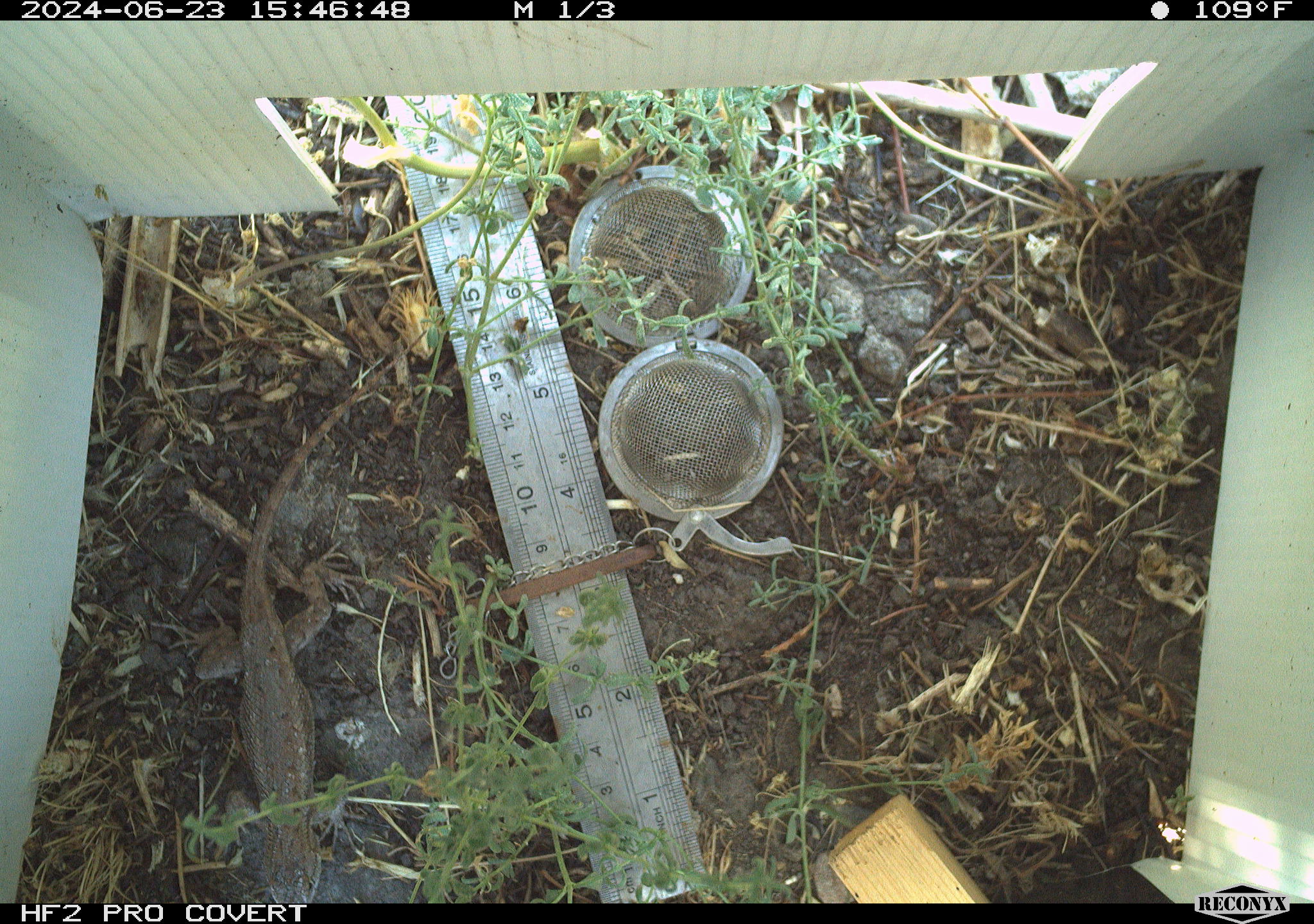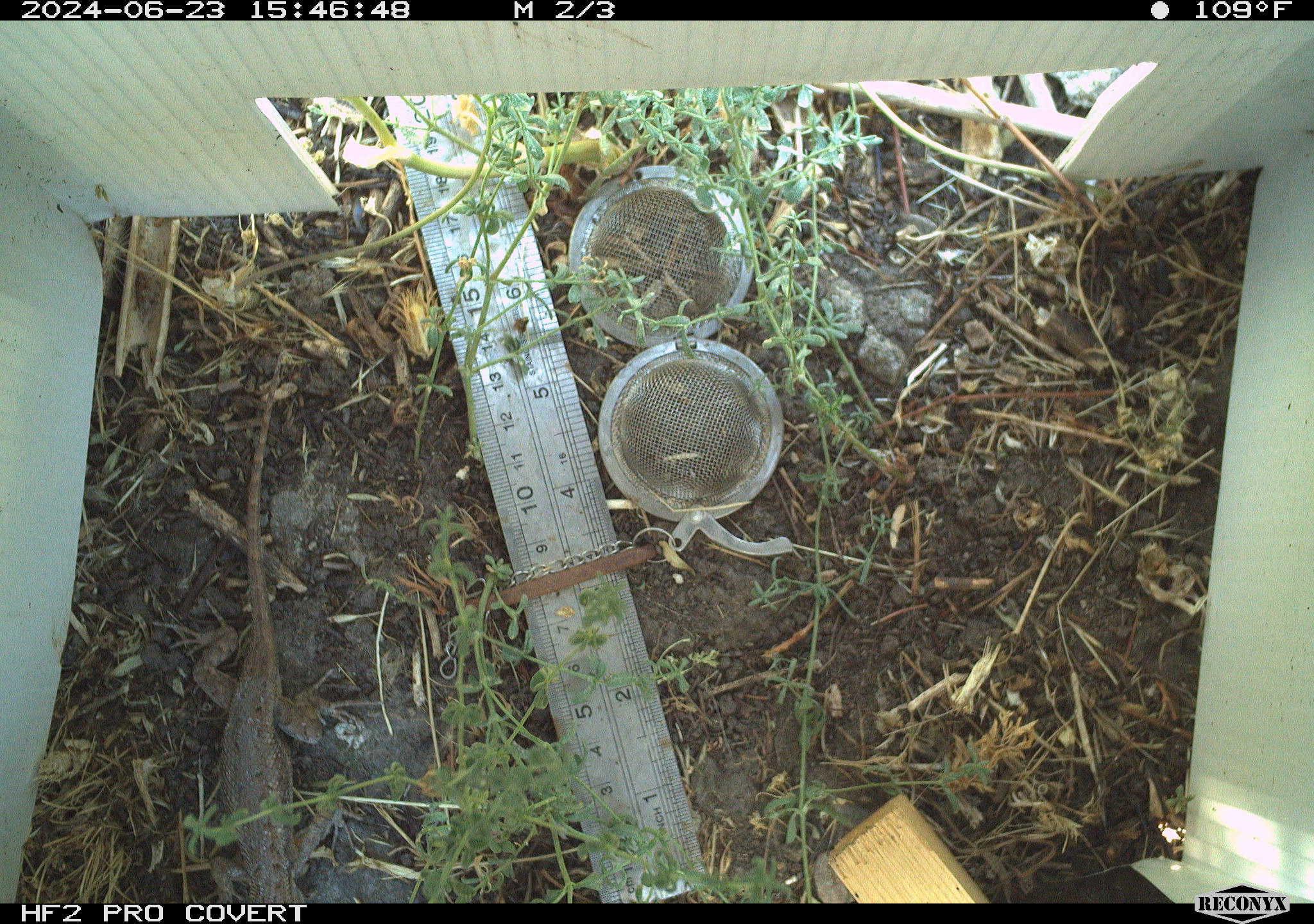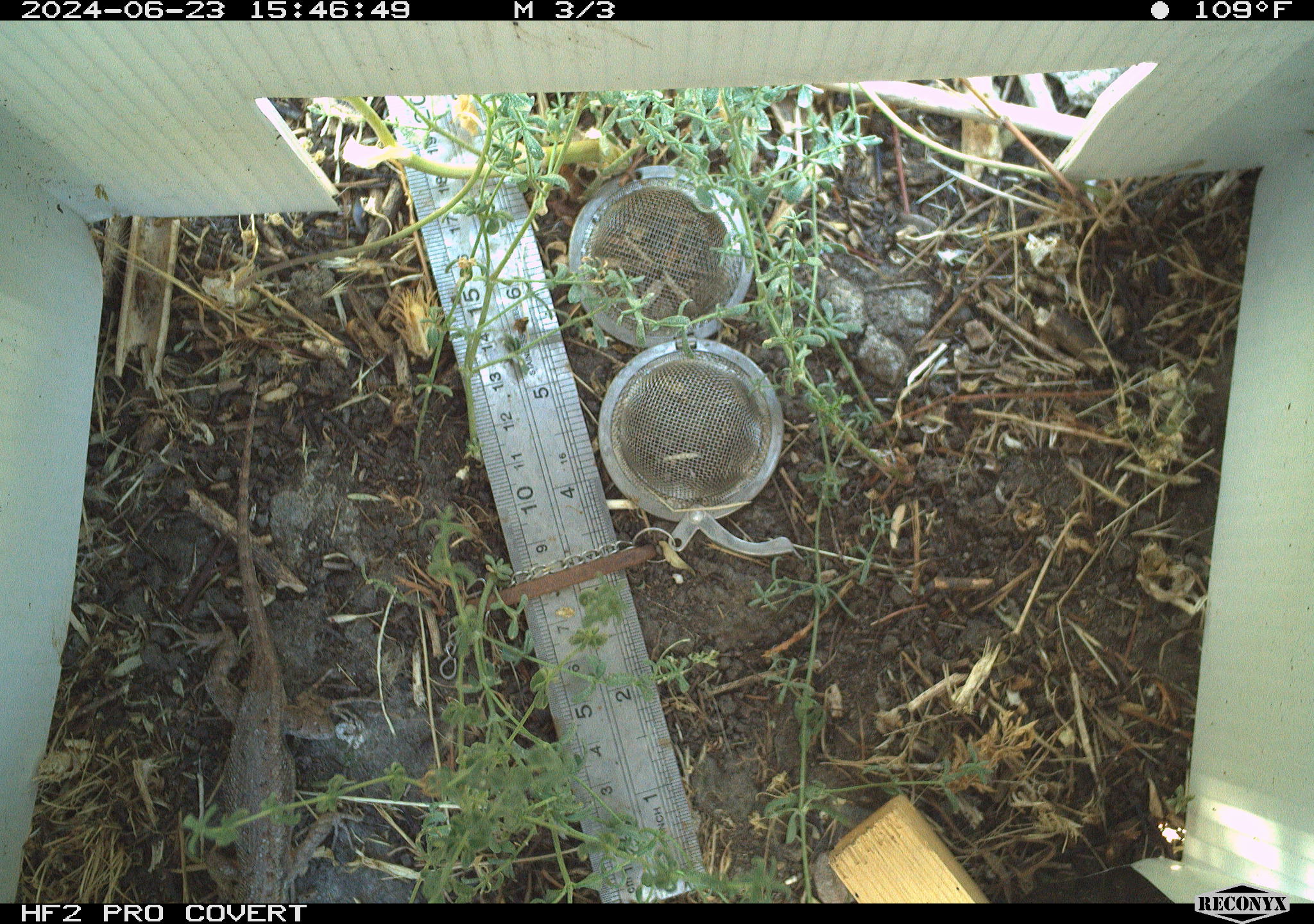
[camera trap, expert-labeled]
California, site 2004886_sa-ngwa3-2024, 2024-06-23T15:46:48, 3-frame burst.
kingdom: Animalia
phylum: Chordata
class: Reptilia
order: Squamata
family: Phrynosomatidae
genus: Sceloporus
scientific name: Sceloporus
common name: spiny lizards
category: sceloporus species